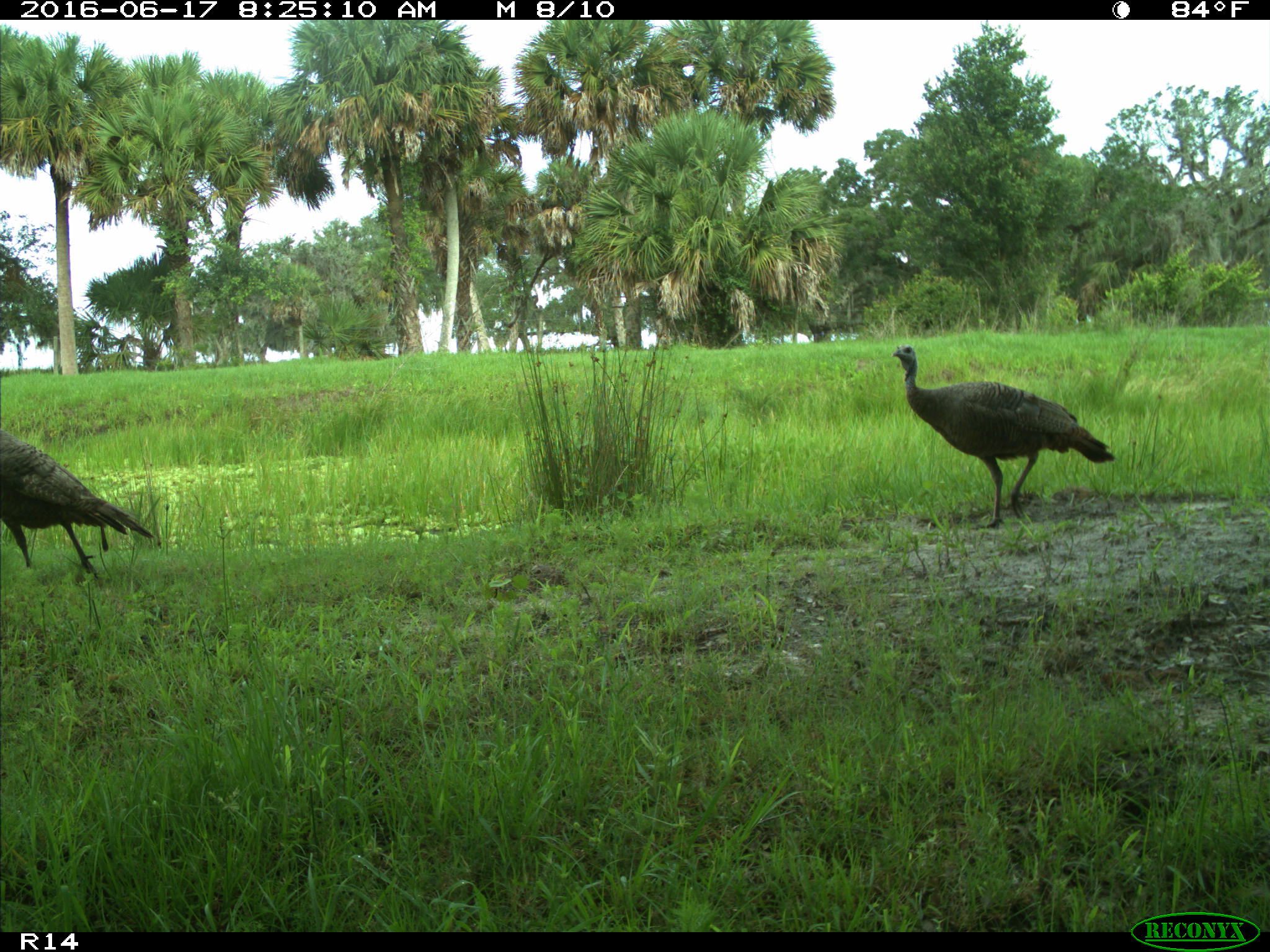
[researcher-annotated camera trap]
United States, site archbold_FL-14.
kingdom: Animalia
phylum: Chordata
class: Aves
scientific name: Aves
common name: birds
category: unidentified bird